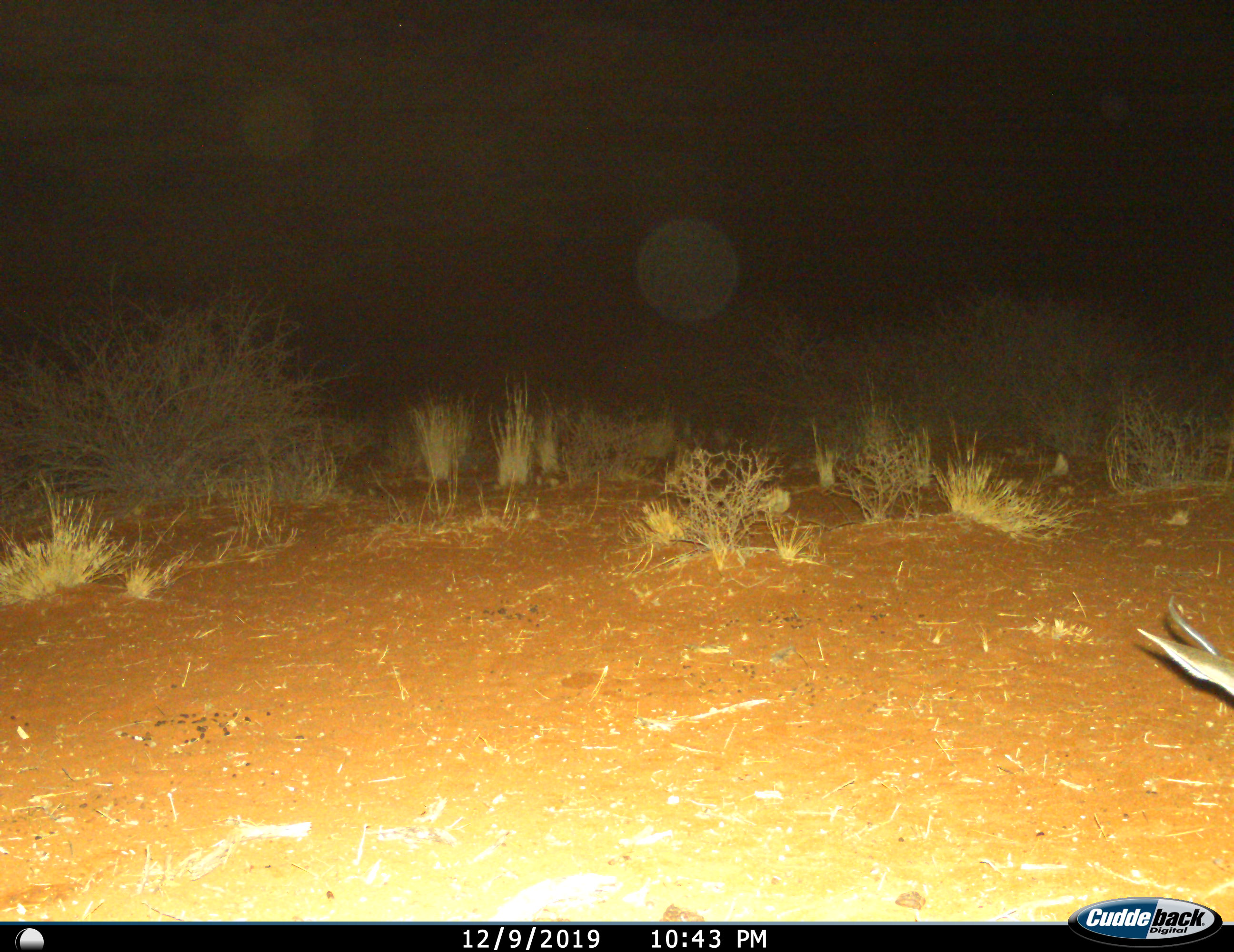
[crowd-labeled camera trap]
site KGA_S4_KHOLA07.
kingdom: Animalia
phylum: Chordata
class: Mammalia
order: Artiodactyla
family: Bovidae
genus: Antidorcas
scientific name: Antidorcas marsupialis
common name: springbok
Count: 1.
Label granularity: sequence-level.